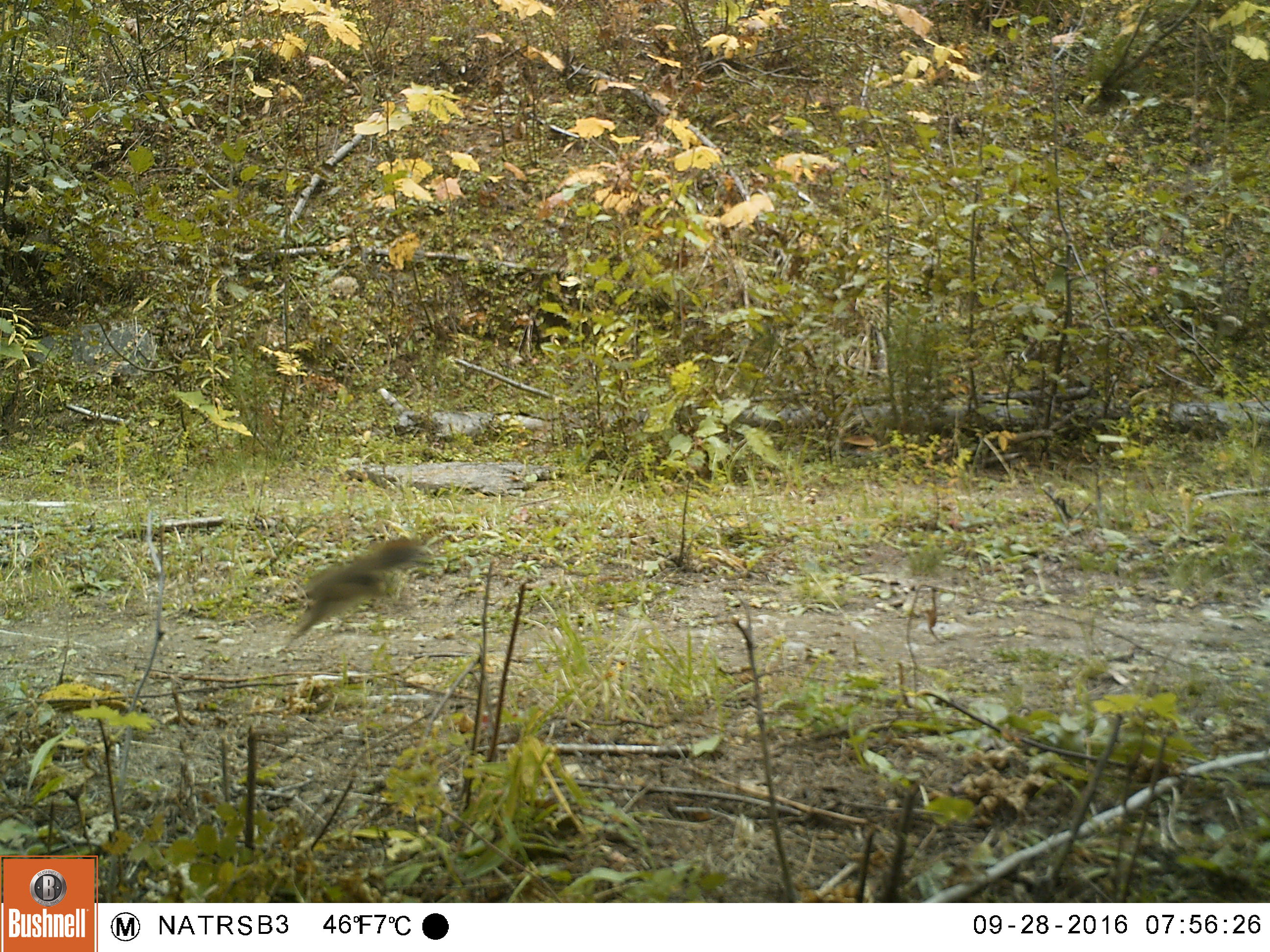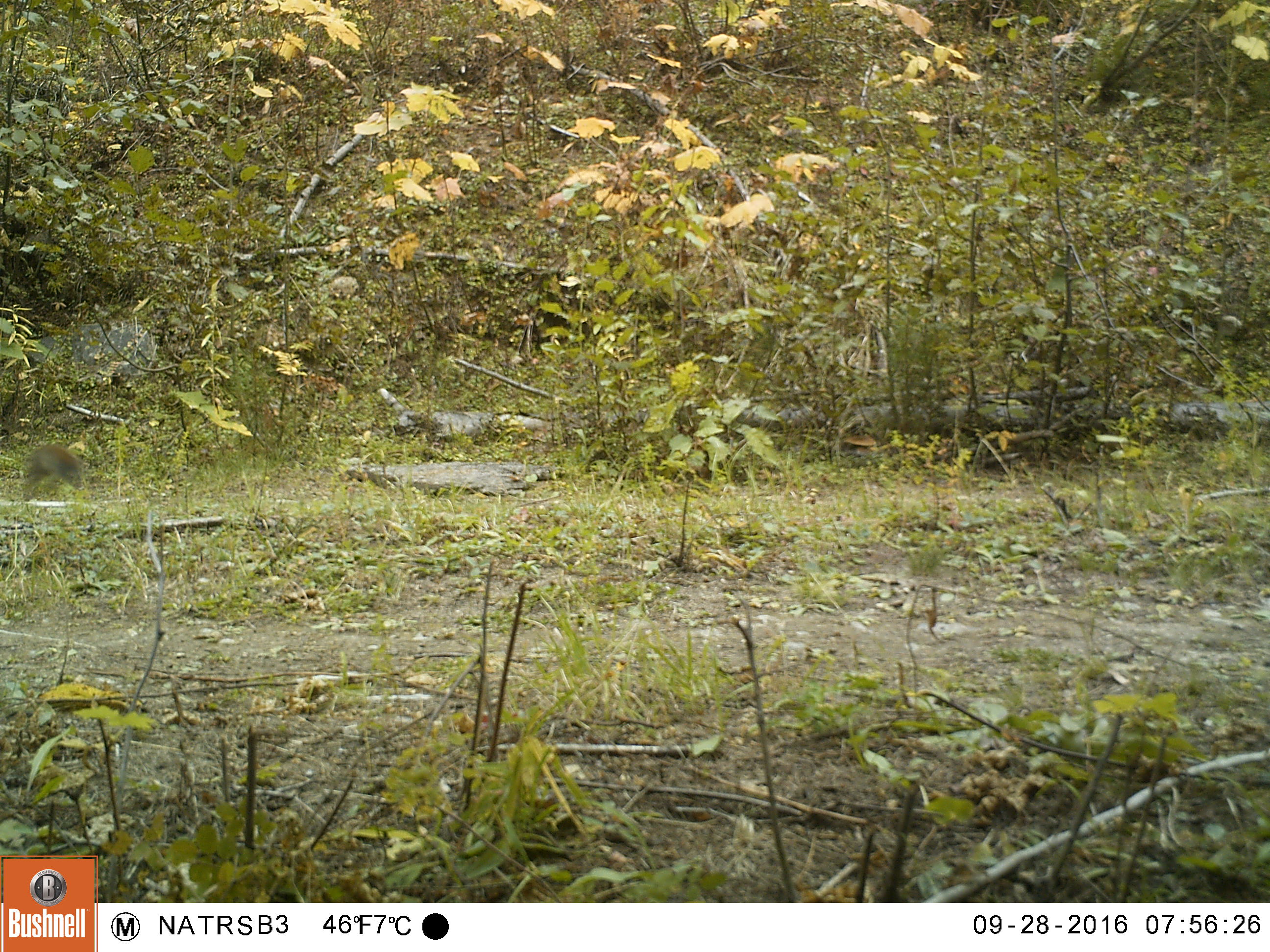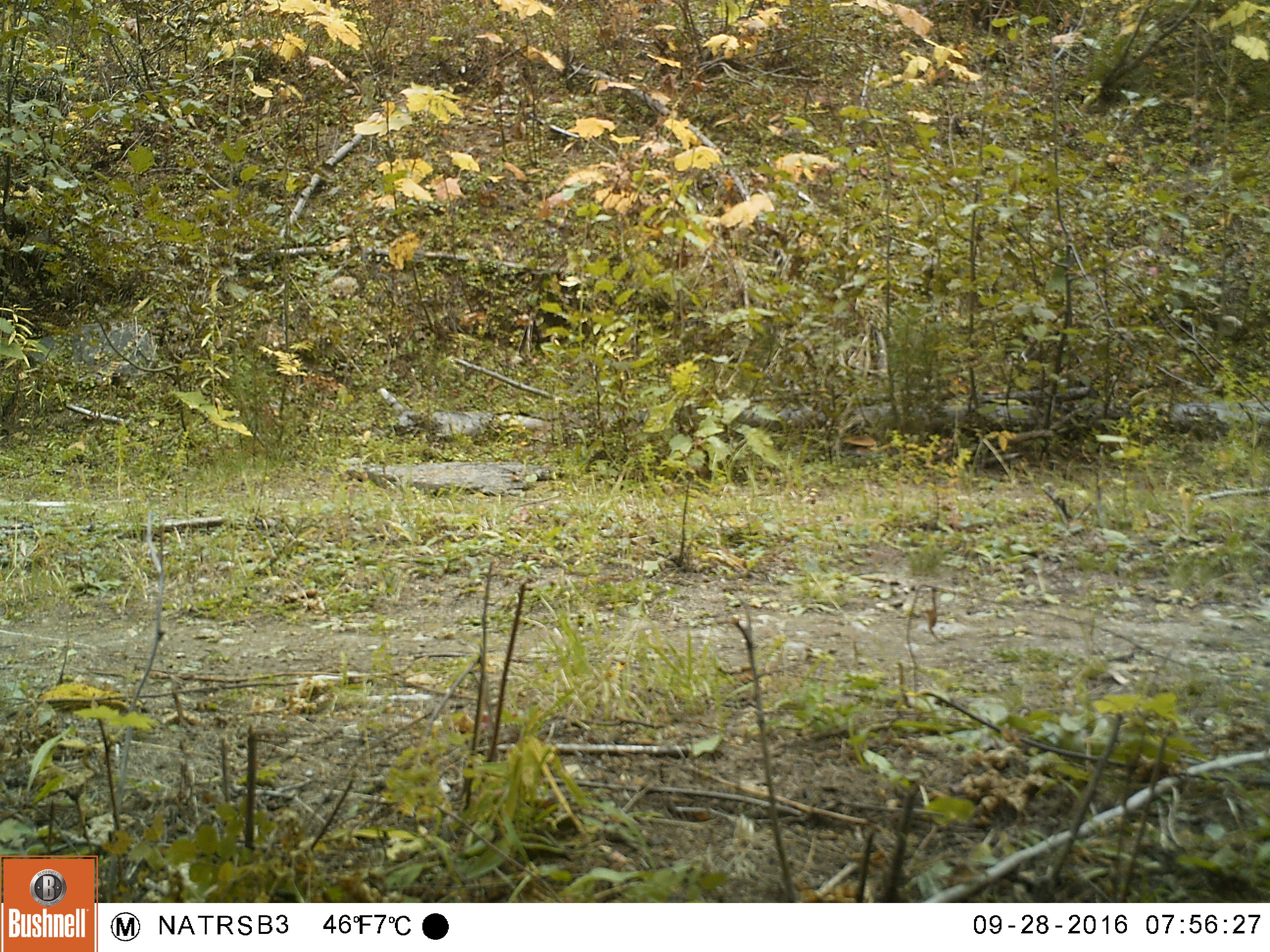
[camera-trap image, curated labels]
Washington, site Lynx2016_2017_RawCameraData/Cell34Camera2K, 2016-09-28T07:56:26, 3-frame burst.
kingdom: Animalia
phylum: Chordata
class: Mammalia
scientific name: Mammalia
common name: small mammal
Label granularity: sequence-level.